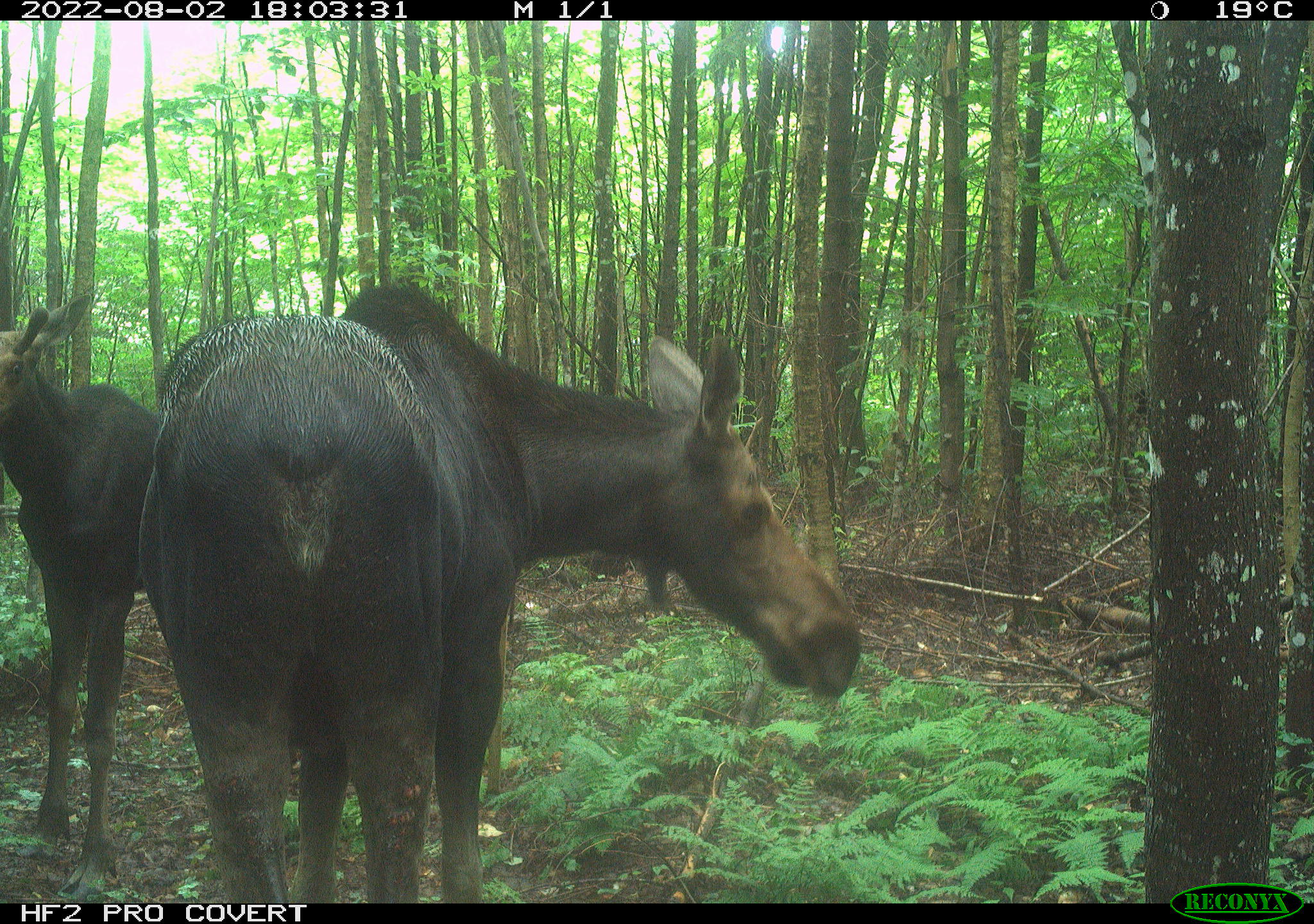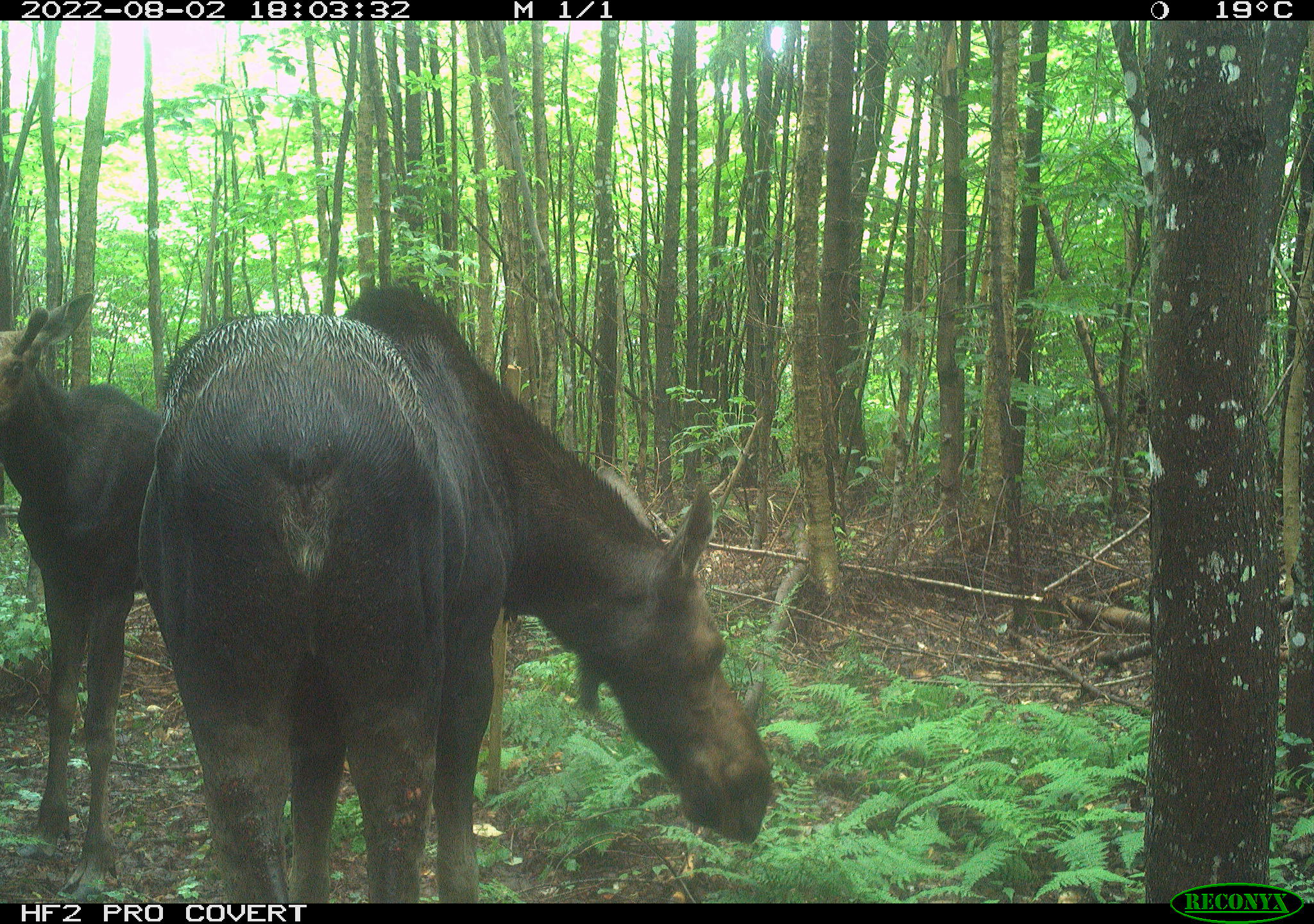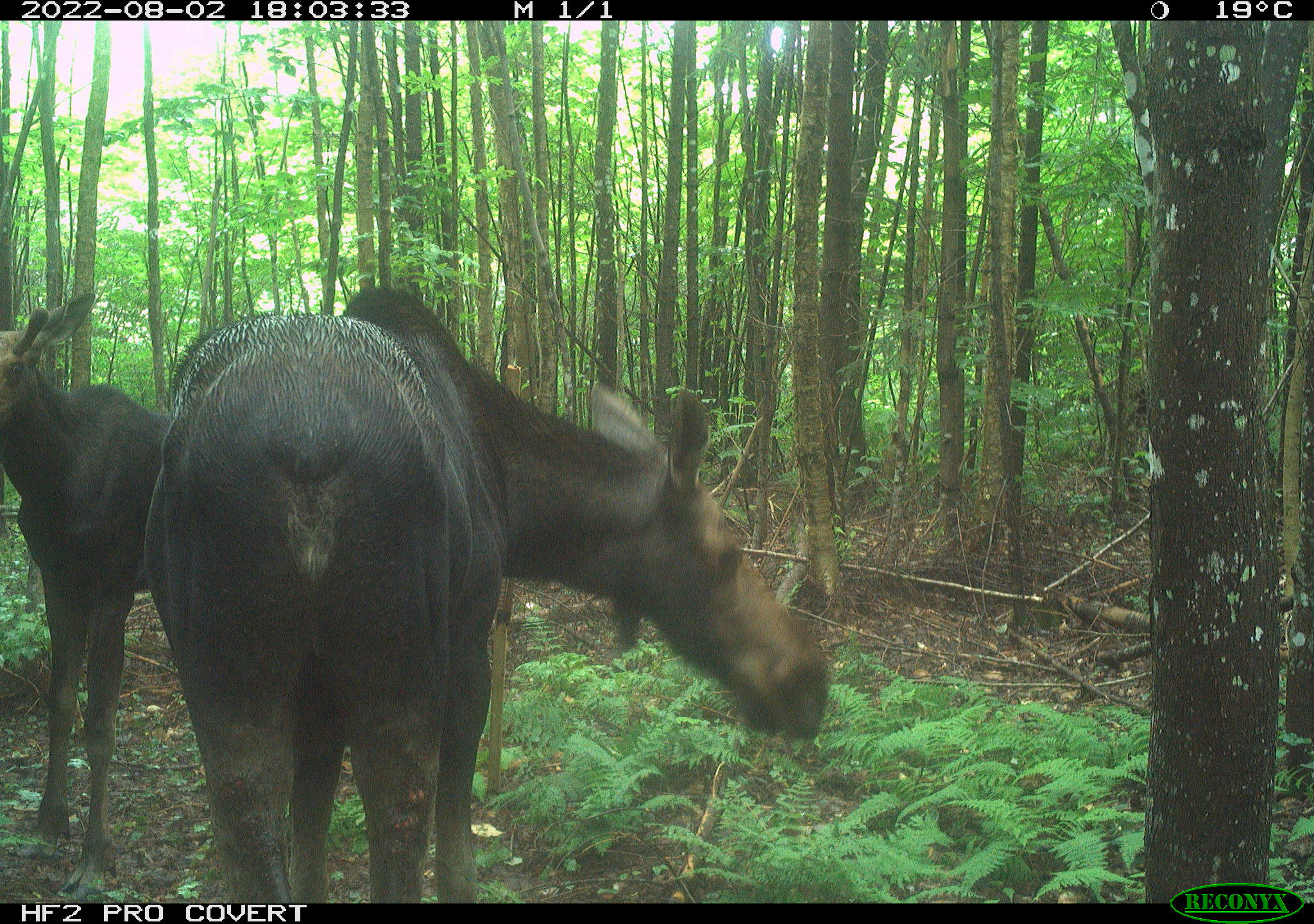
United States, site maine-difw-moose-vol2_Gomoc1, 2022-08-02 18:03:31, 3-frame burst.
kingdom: Animalia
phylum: Chordata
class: Mammalia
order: Artiodactyla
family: Cervidae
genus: Alces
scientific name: Alces alces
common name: moose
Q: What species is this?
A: Moose (Alces alces).